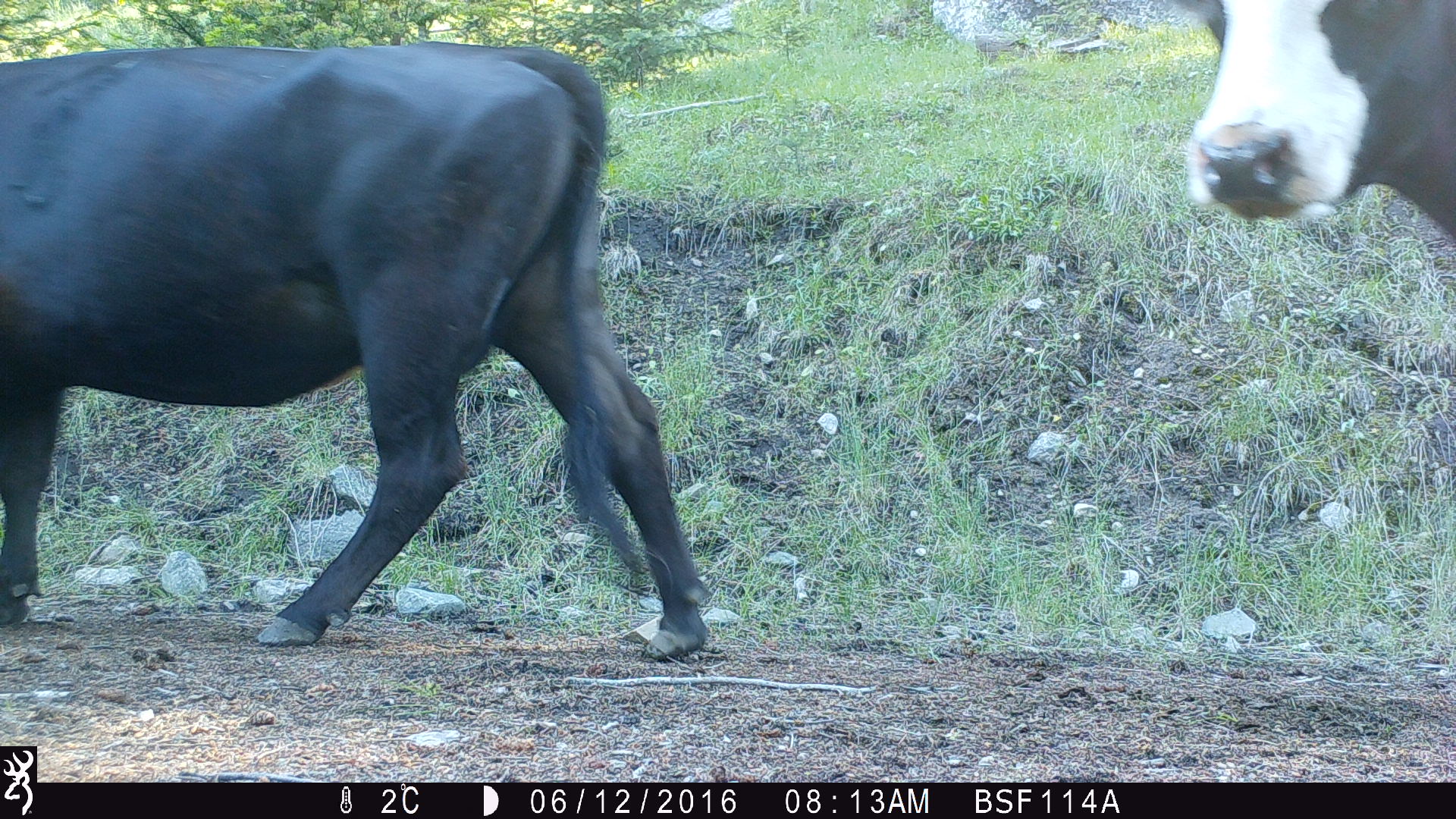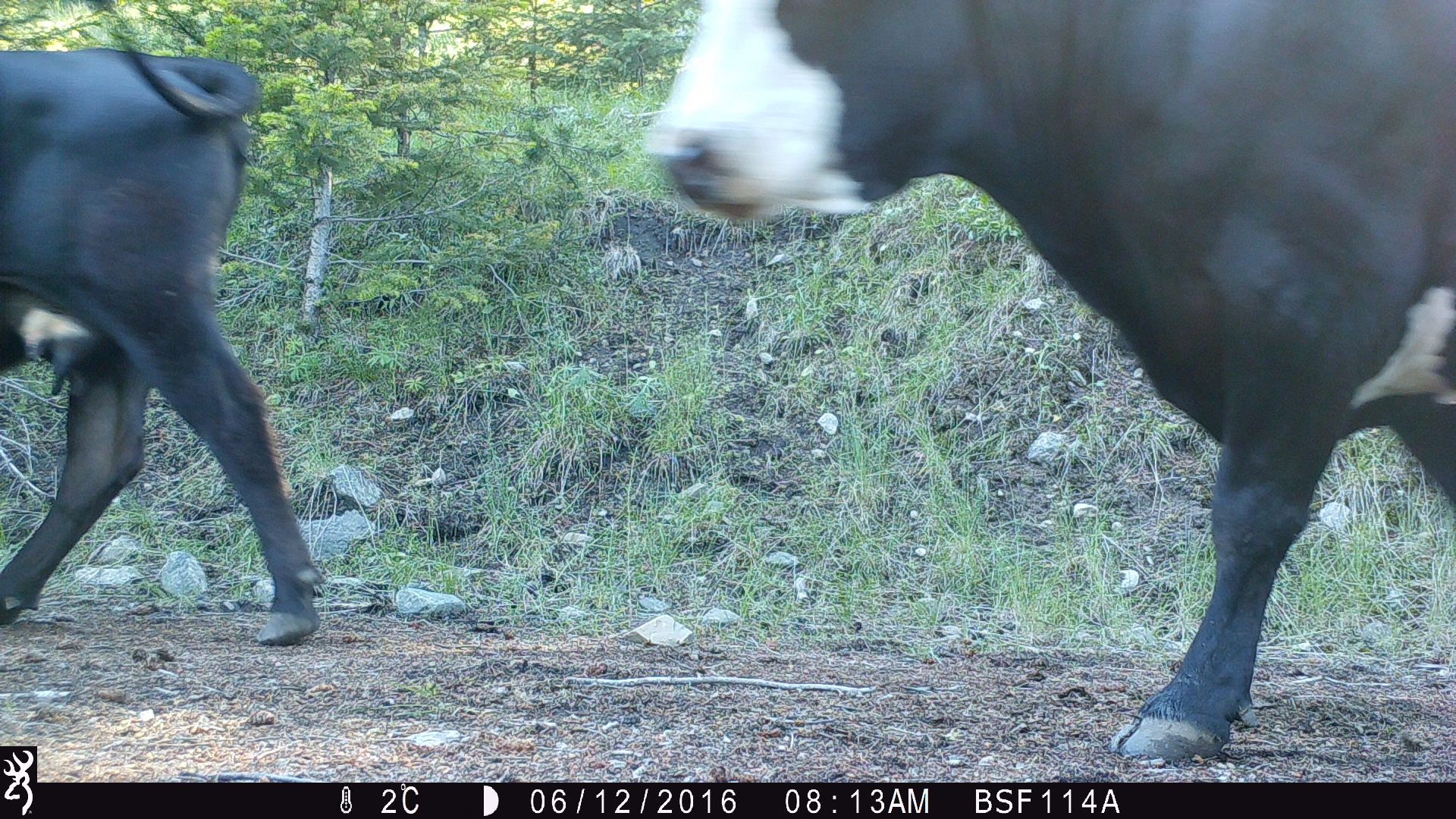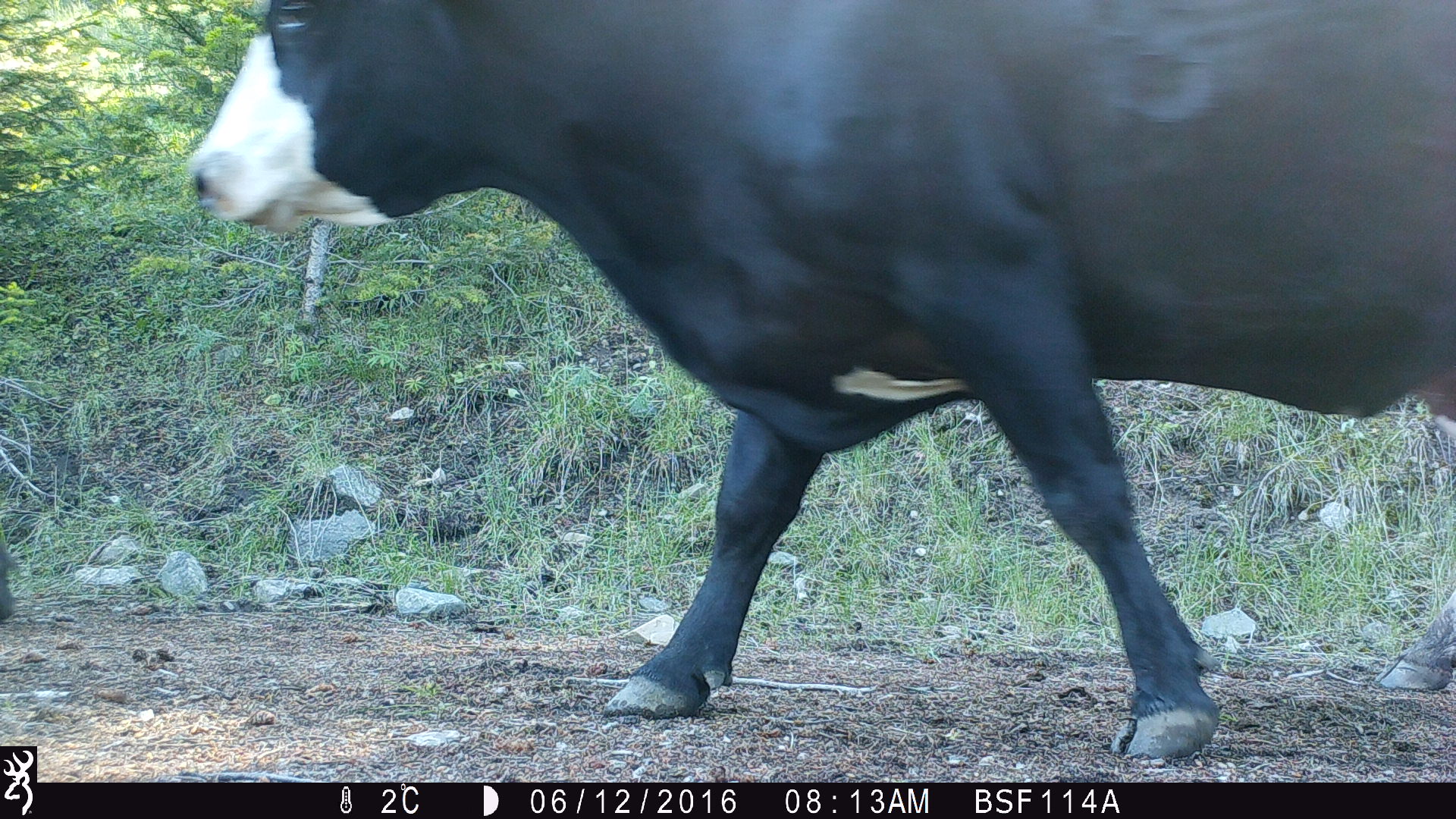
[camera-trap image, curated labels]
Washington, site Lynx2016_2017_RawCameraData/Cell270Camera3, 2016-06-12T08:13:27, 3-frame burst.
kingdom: Animalia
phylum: Chordata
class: Mammalia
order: Artiodactyla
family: Bovidae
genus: Bos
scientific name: Bos taurus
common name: domestic cattle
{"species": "domestic cattle (Bos taurus)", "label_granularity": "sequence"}